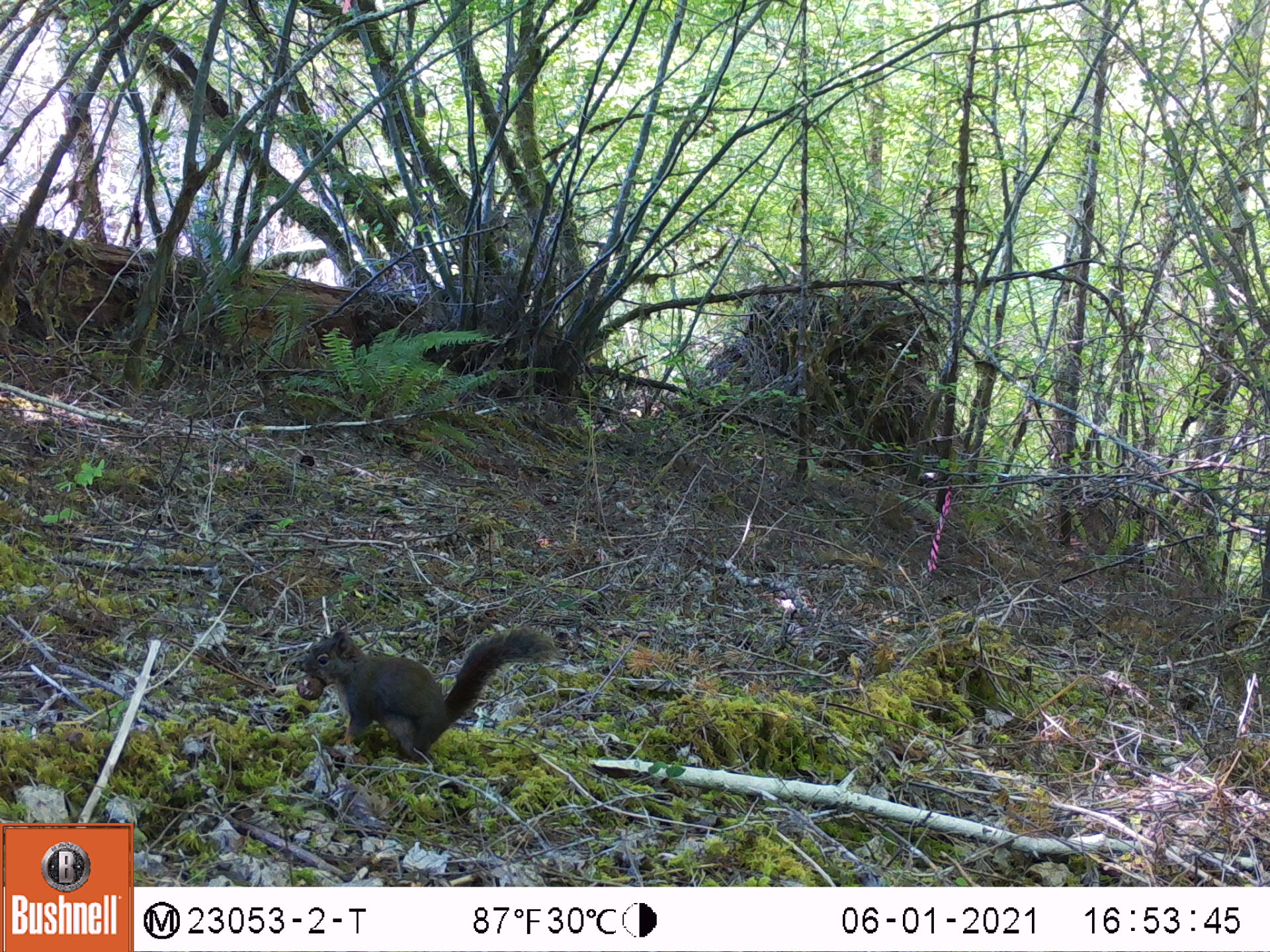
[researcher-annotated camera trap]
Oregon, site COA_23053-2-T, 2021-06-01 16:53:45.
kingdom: Animalia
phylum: Chordata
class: Mammalia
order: Rodentia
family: Sciuridae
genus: Tamiasciurus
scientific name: Tamiasciurus douglasii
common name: douglas squirrel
Douglas squirrel (Tamiasciurus douglasii).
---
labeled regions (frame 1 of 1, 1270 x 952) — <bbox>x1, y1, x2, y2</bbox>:
douglas squirrel: <bbox>286, 612, 568, 771</bbox>